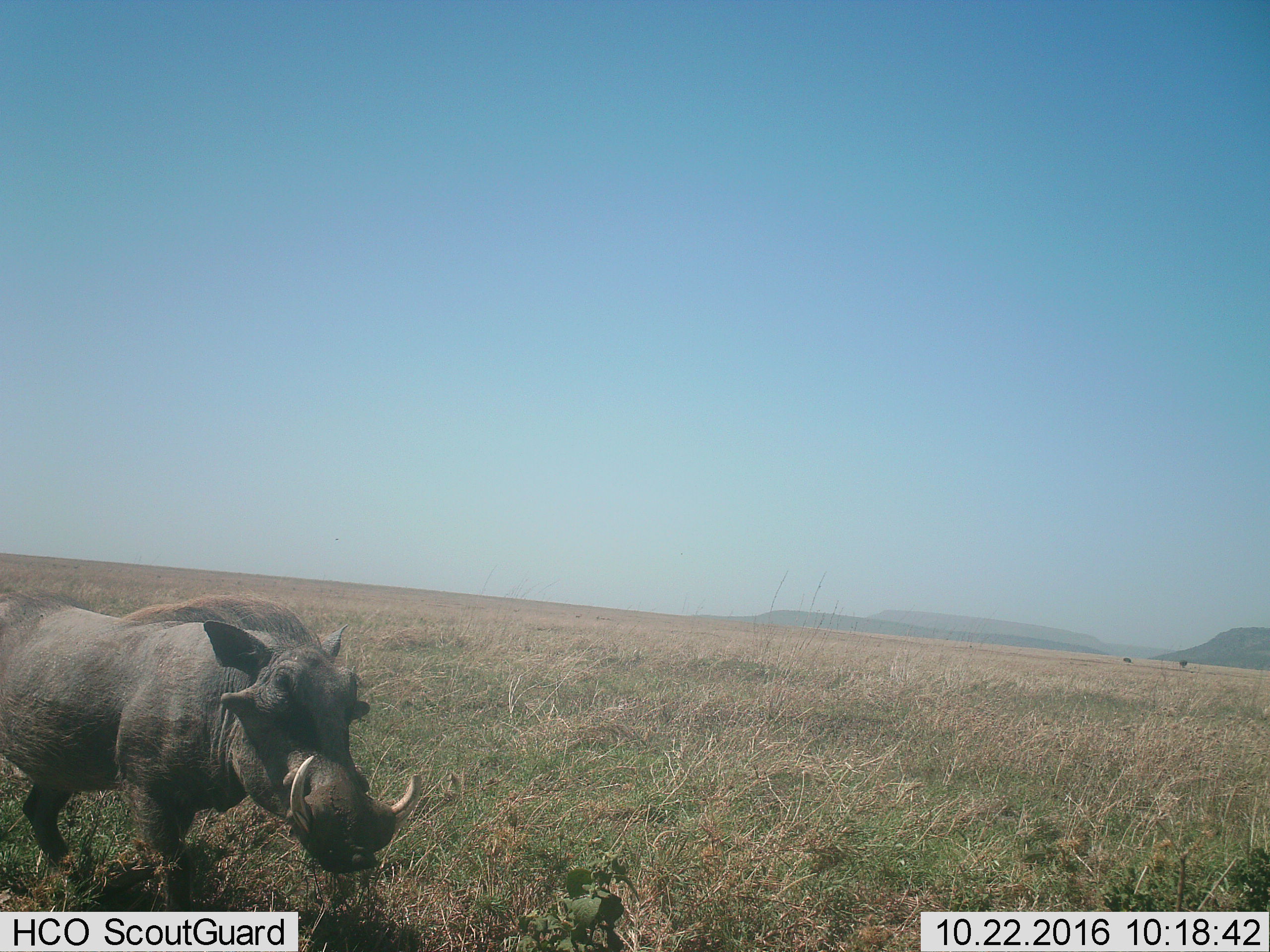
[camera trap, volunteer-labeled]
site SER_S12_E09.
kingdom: Animalia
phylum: Chordata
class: Mammalia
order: Artiodactyla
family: Suidae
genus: Phacochoerus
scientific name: Phacochoerus africanus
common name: warthog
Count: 1.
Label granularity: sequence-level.